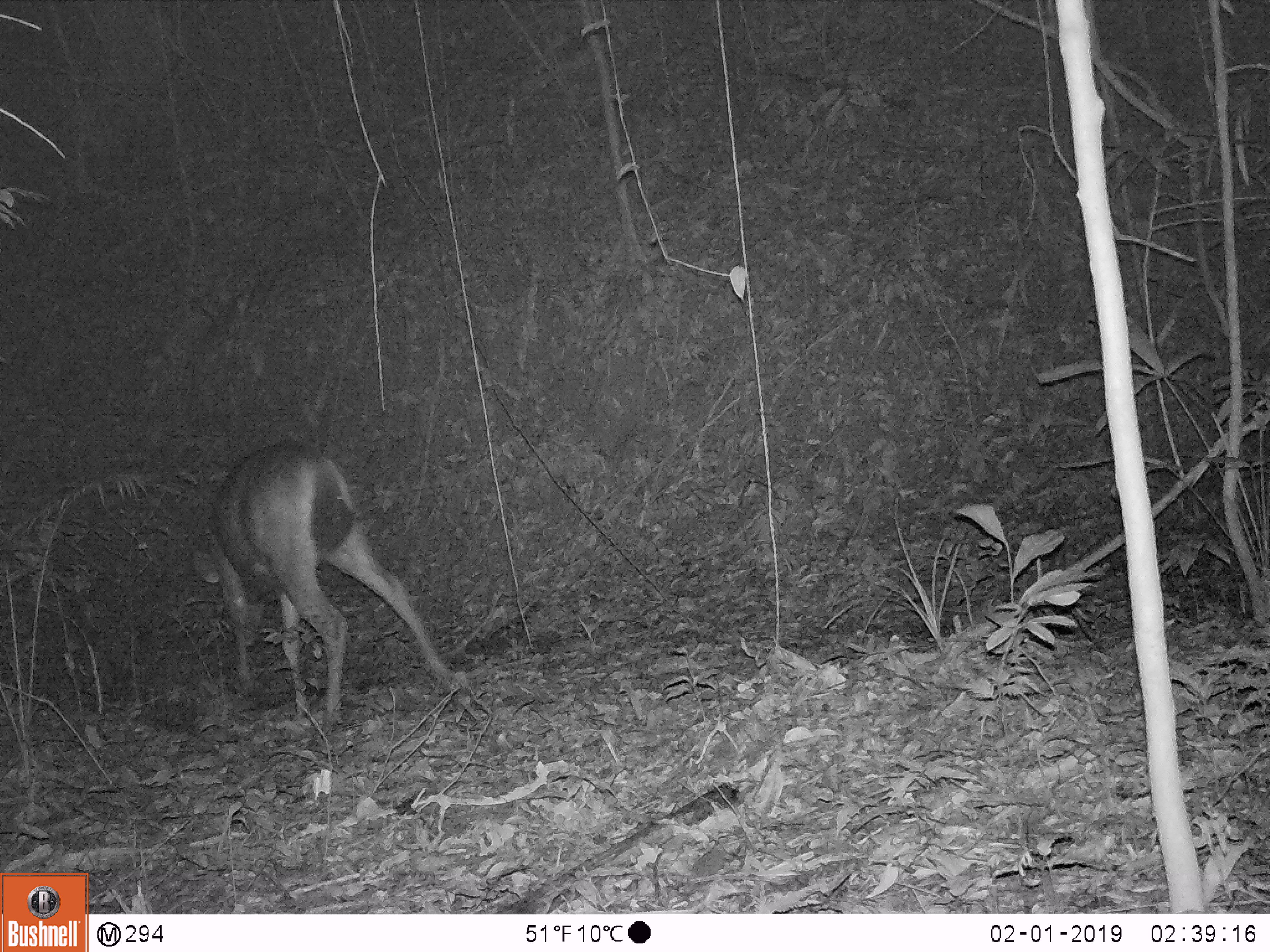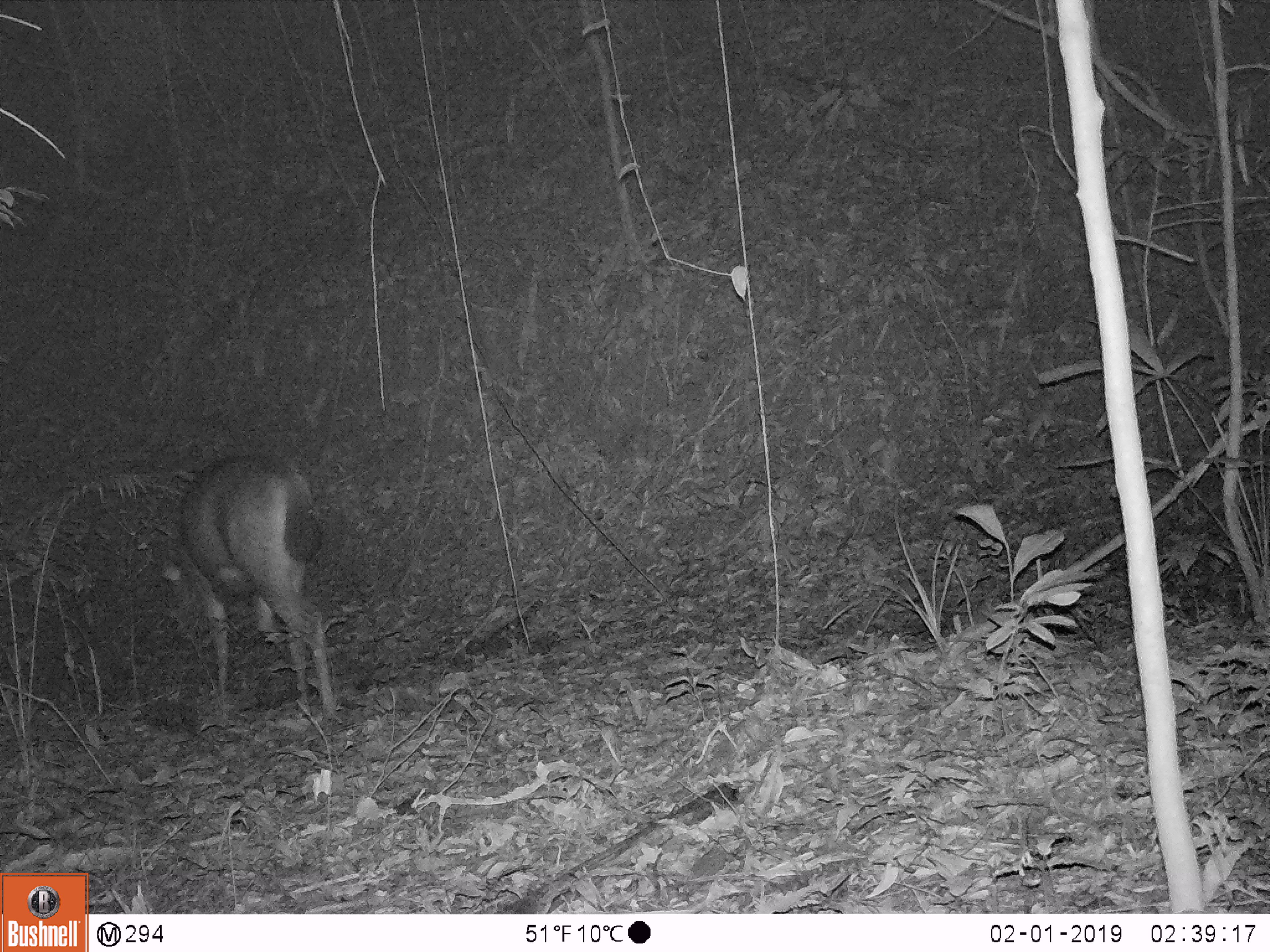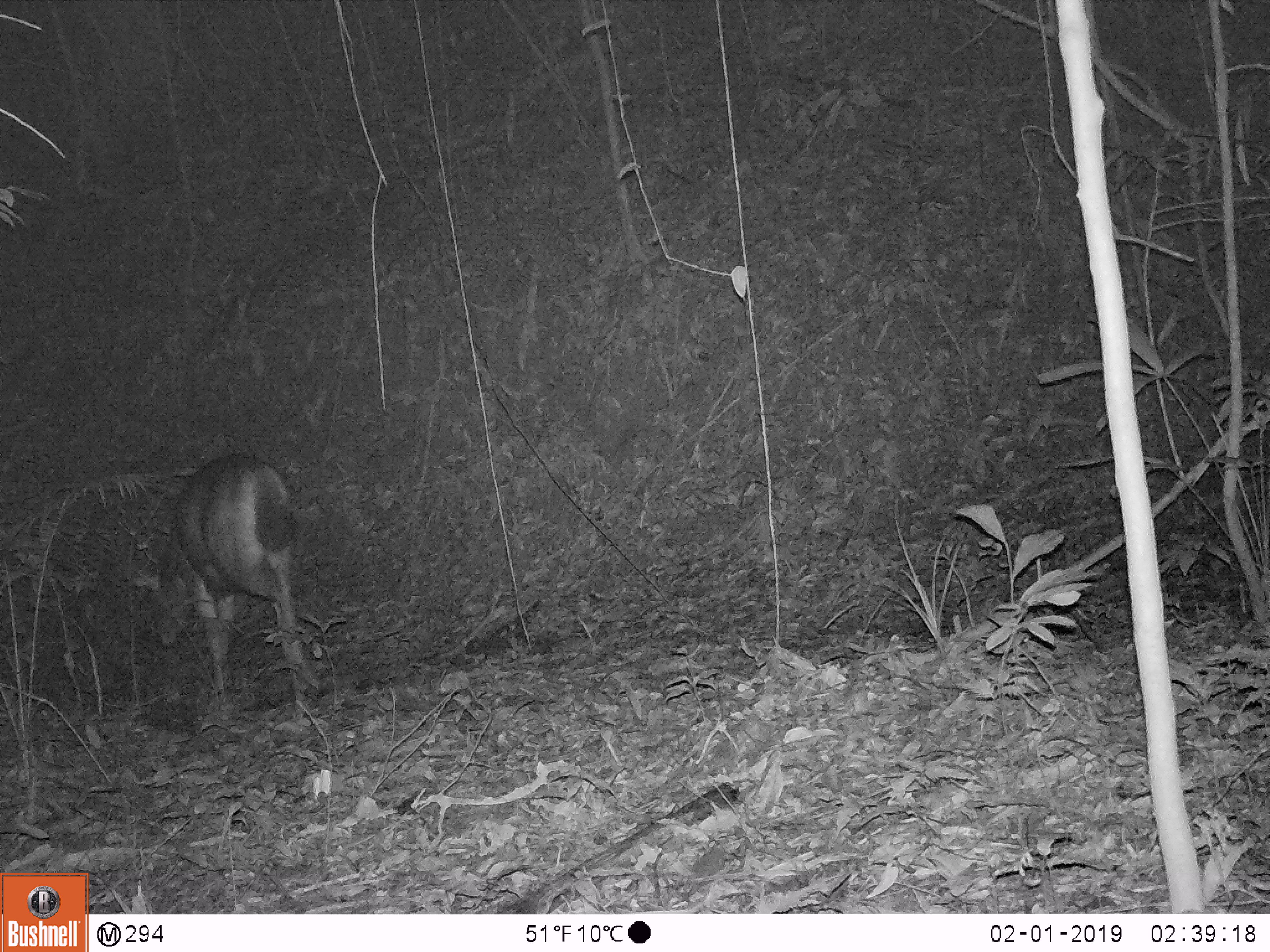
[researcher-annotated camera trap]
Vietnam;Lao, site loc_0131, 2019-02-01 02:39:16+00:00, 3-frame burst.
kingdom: Animalia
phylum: Chordata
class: Mammalia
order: Artiodactyla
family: Cervidae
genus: Rusa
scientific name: Rusa unicolor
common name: sambar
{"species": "sambar (Rusa unicolor)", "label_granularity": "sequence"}